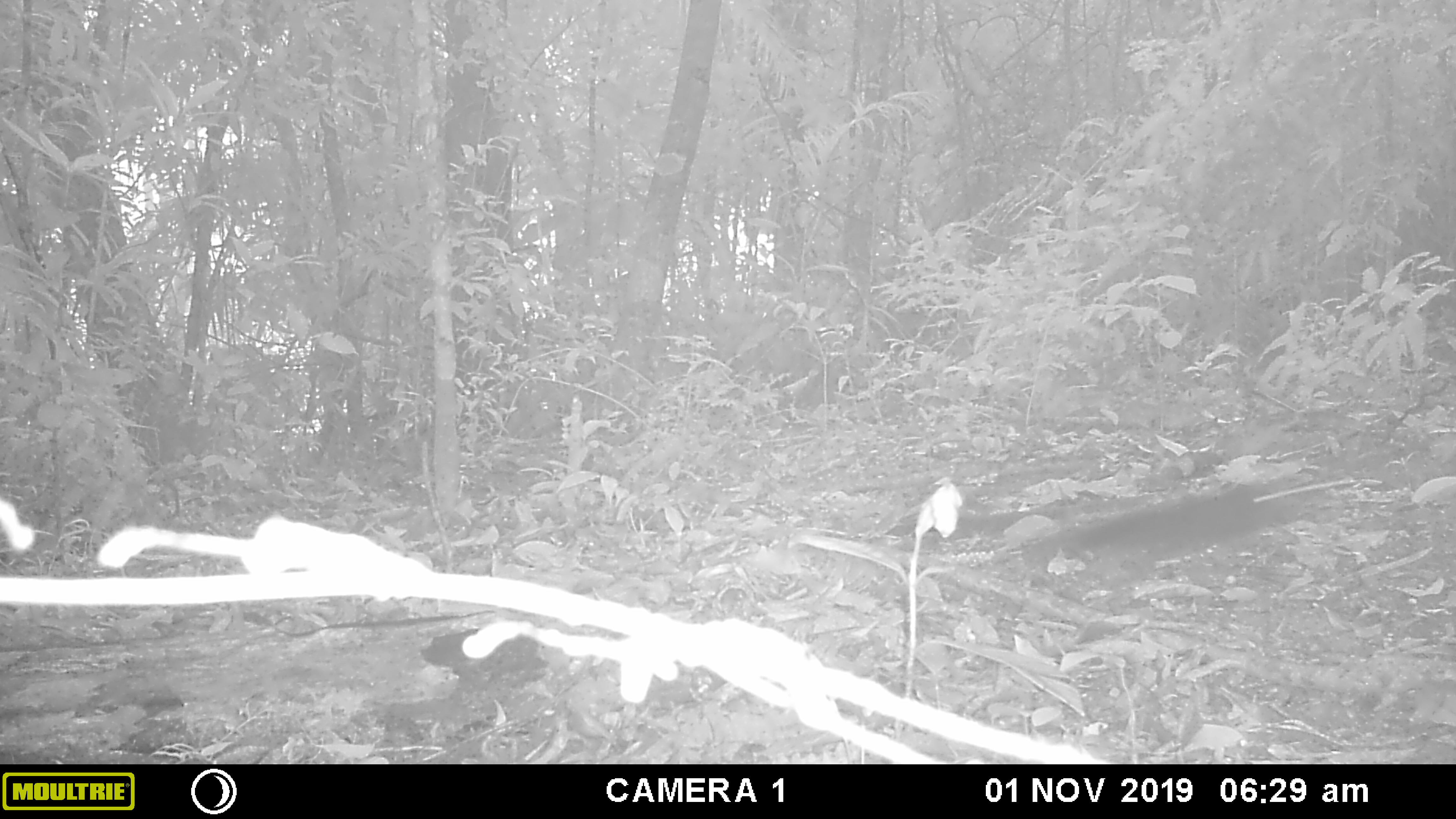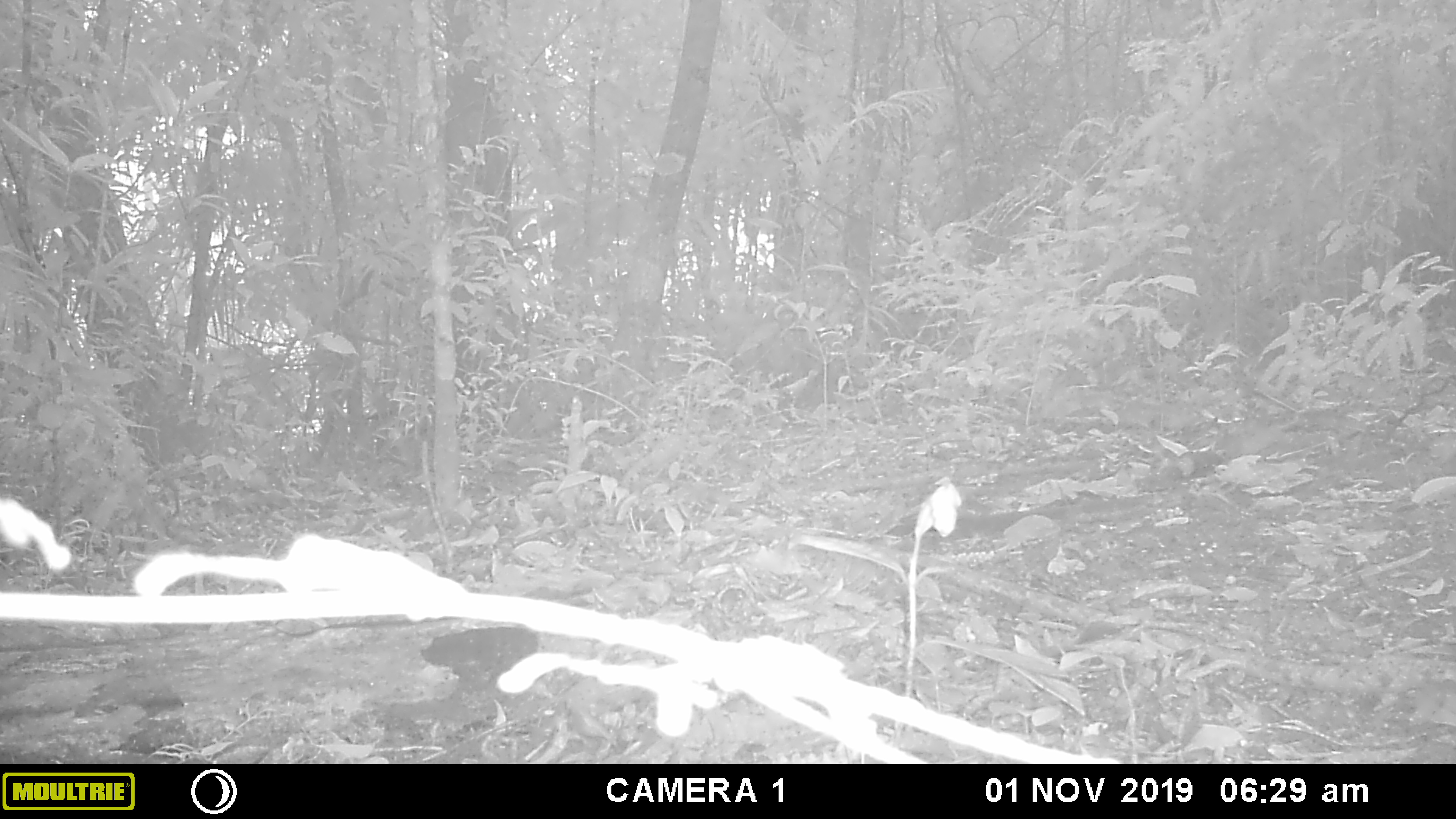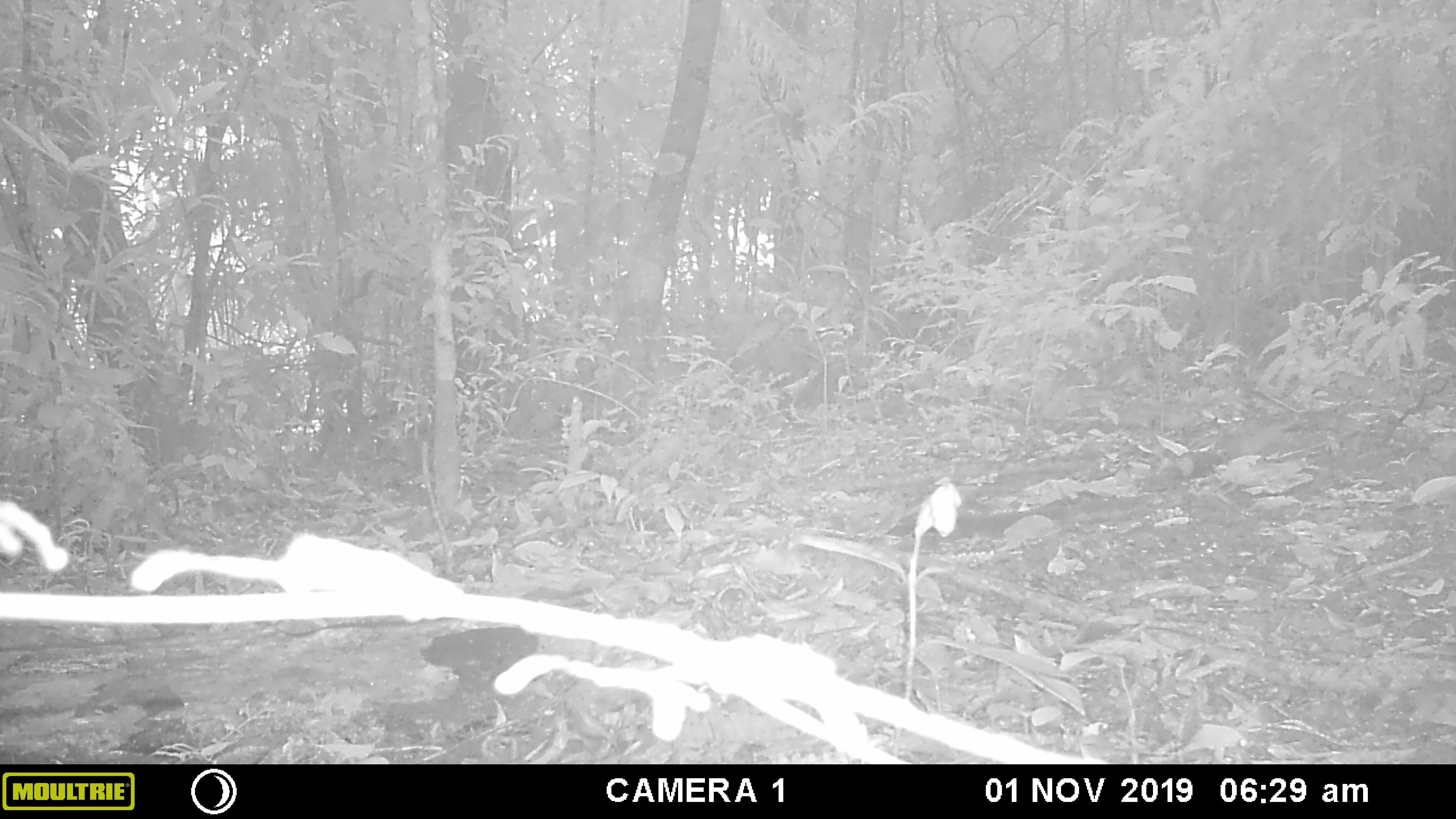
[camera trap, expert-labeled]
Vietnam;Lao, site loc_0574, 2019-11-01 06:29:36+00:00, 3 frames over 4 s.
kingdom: Animalia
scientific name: Animalia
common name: animal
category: unidentified animal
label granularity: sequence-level